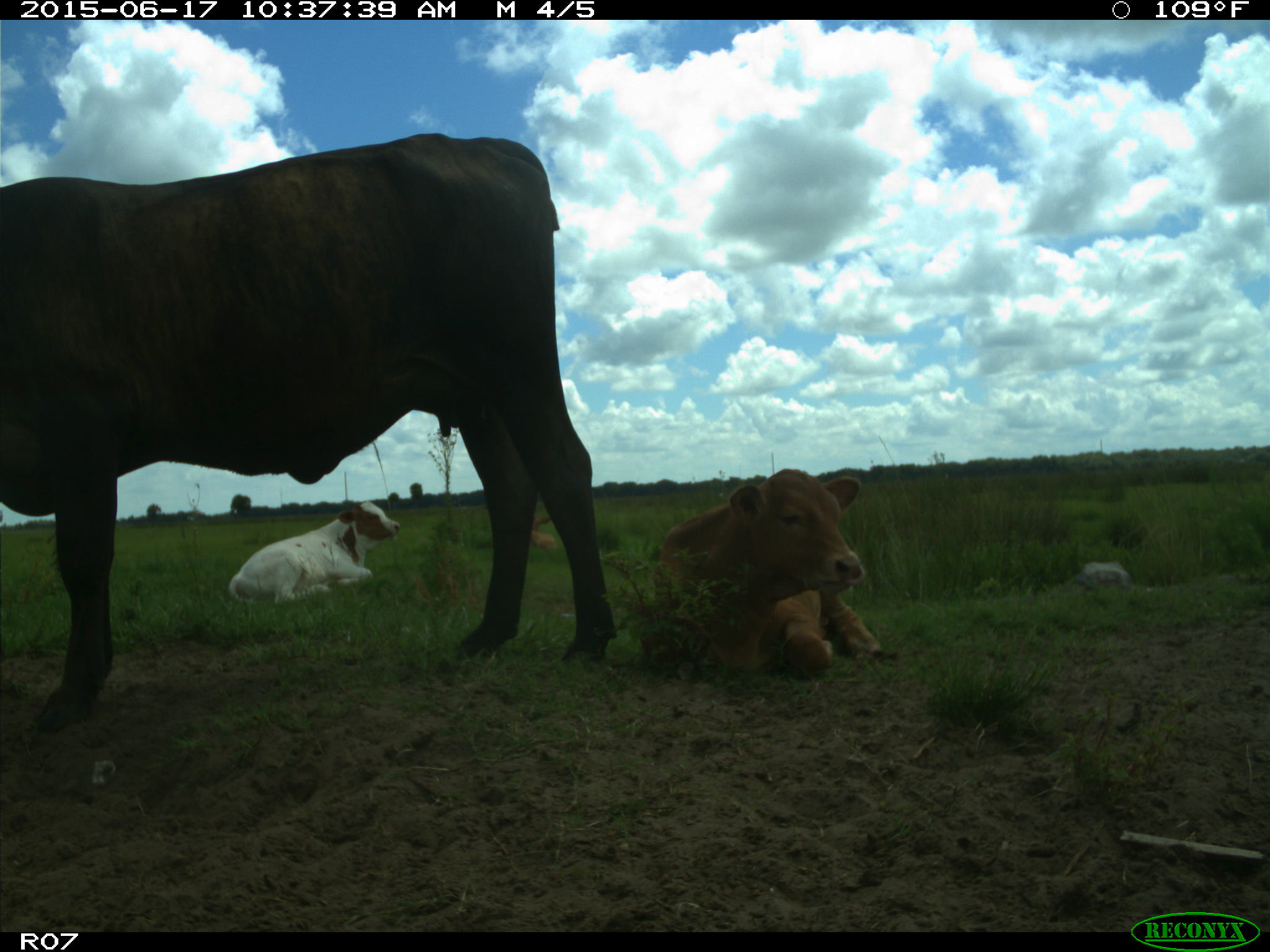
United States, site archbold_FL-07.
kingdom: Animalia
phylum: Chordata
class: Mammalia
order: Artiodactyla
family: Bovidae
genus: Bos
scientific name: Bos taurus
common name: domestic cow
Bos taurus (domestic cow).